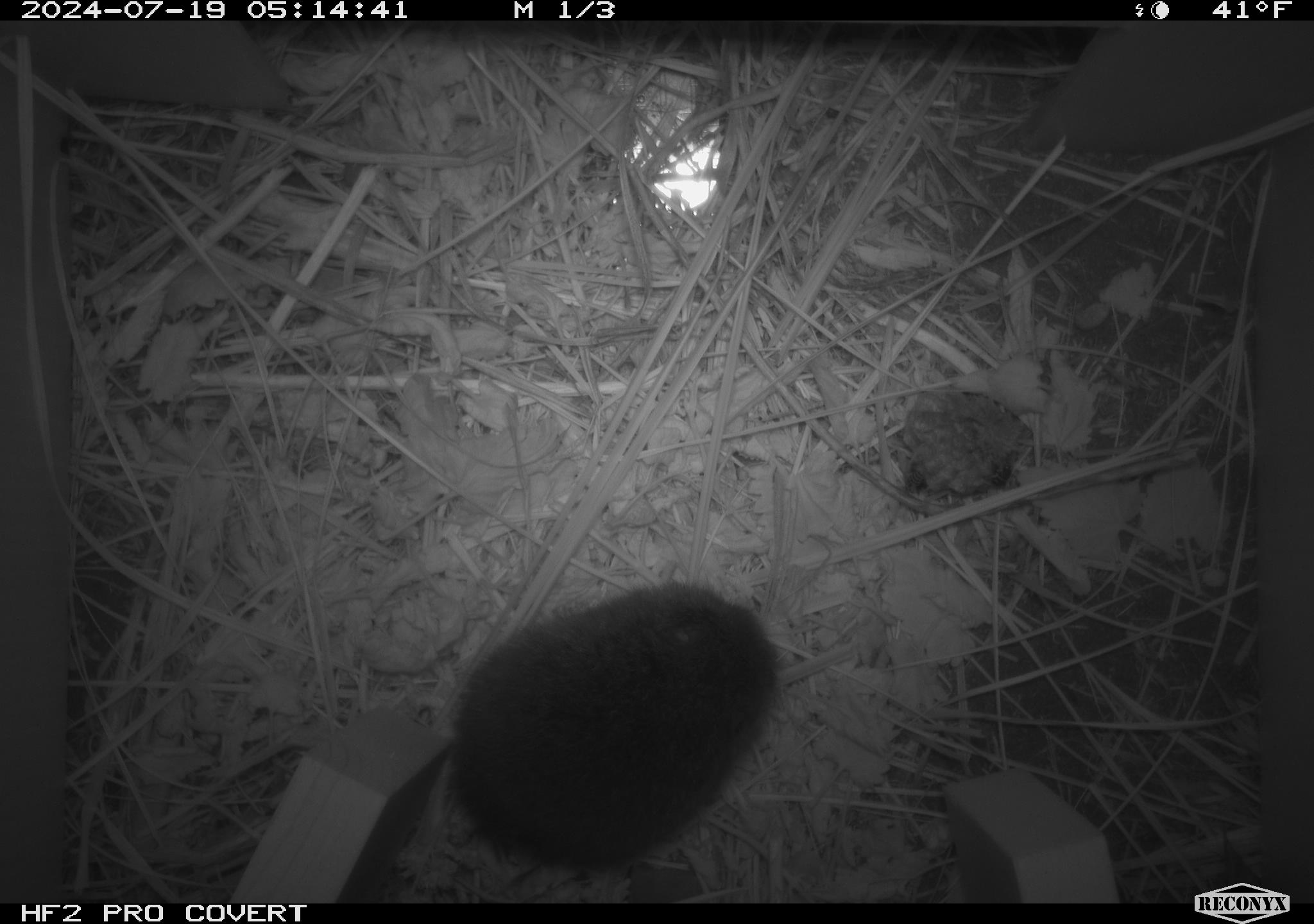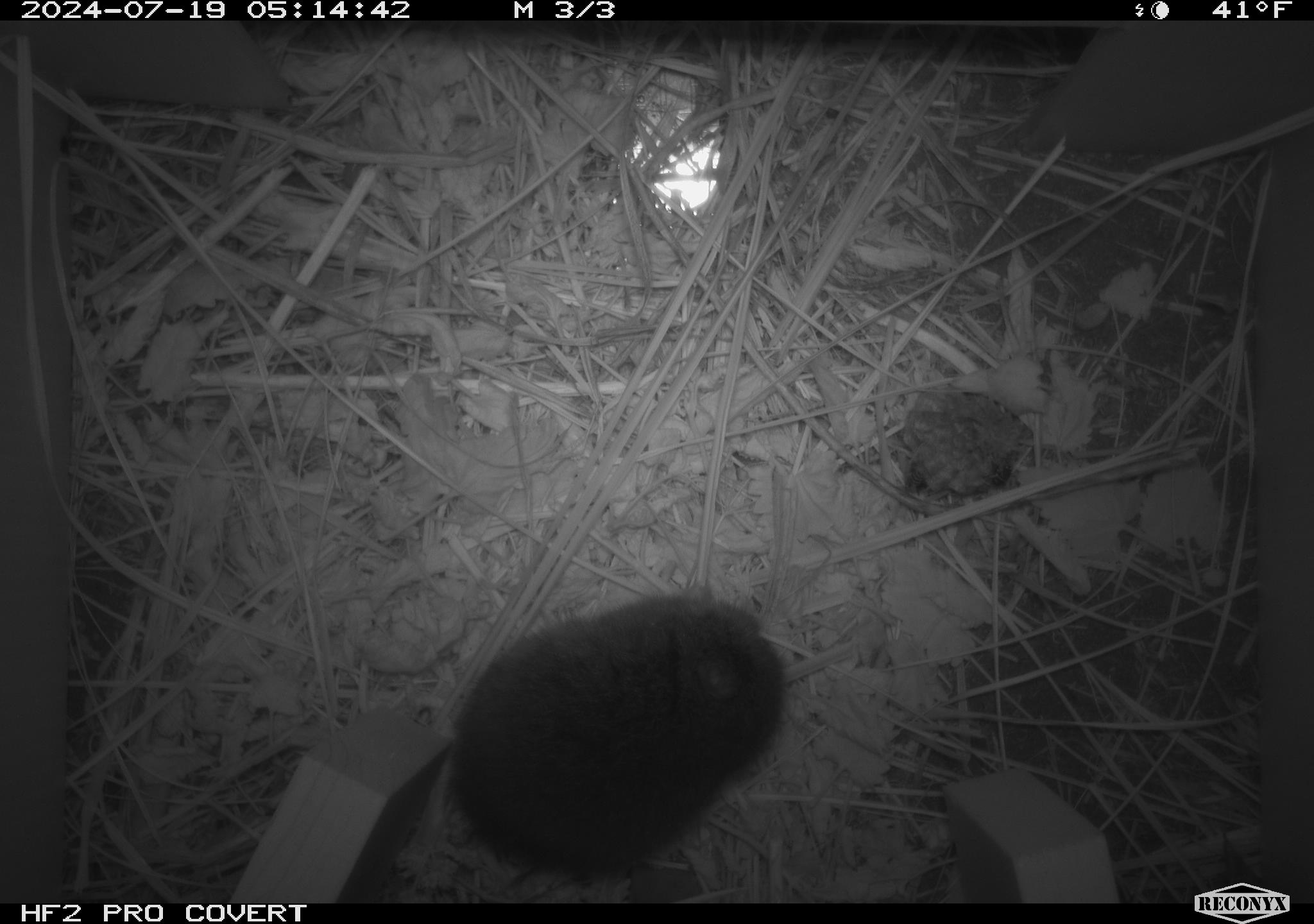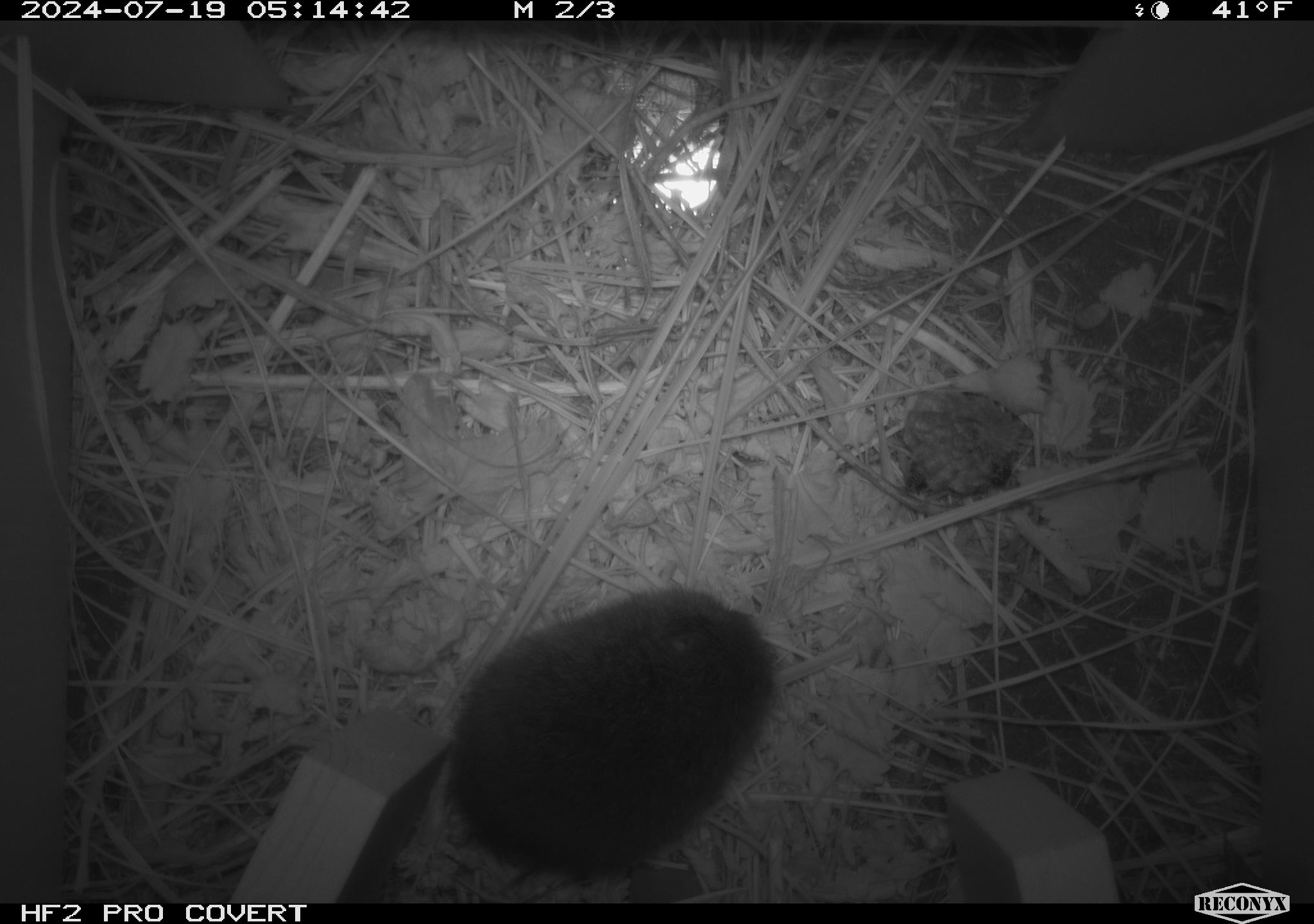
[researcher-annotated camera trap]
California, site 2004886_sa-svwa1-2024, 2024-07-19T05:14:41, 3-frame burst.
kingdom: Animalia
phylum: Arthropoda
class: Insecta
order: Hymenoptera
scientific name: Hymenoptera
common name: ants, bees, wasps, and sawflies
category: hymenoptera order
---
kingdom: Animalia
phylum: Chordata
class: Mammalia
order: Rodentia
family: Cricetidae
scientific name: Arvicolinae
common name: voles, lemmings, and muskrats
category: arvicolinae subfamily